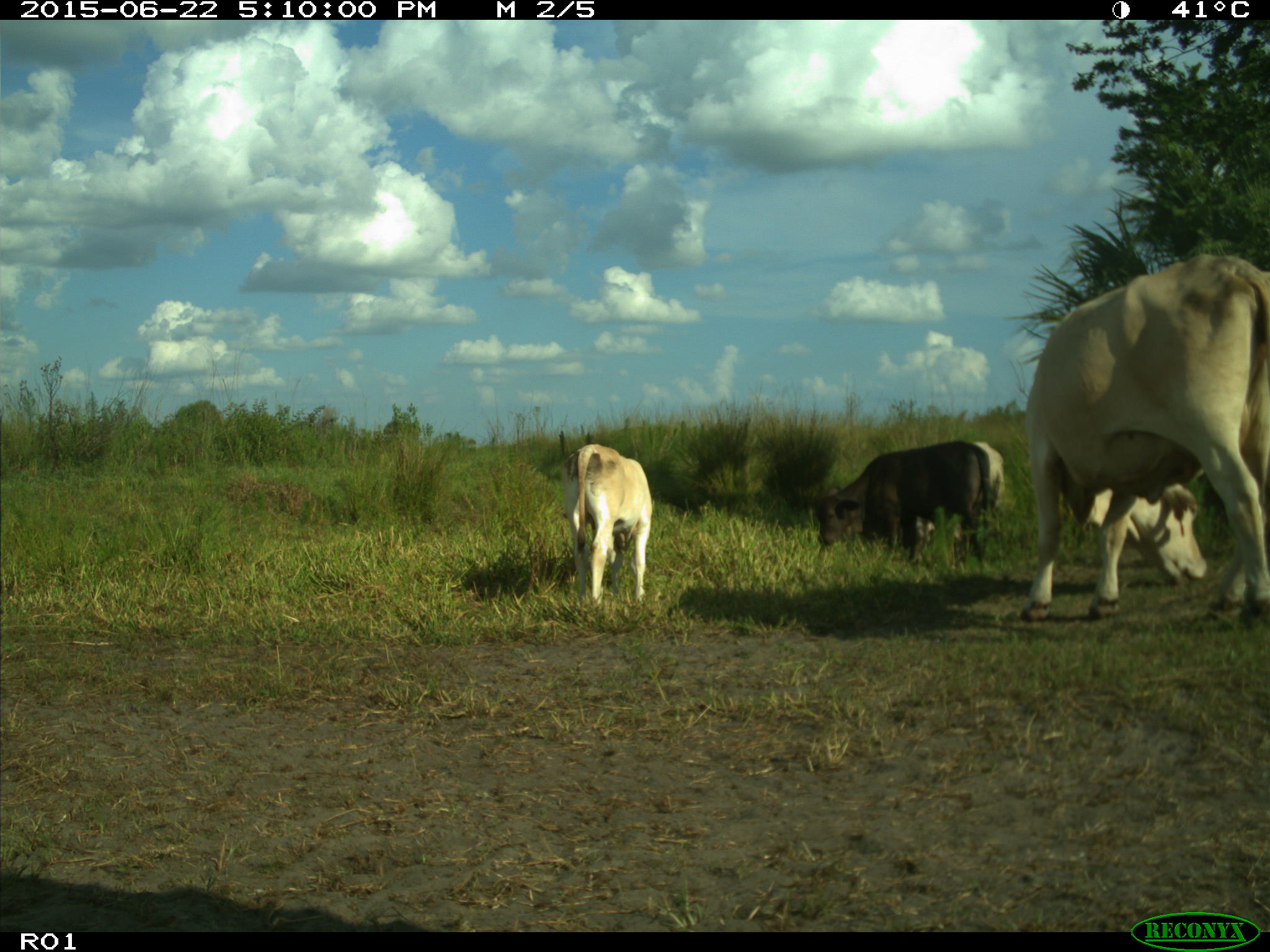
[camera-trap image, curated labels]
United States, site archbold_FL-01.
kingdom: Animalia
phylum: Chordata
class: Mammalia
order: Artiodactyla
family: Bovidae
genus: Bos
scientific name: Bos taurus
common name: domestic cow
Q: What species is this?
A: Bos taurus (domestic cow).